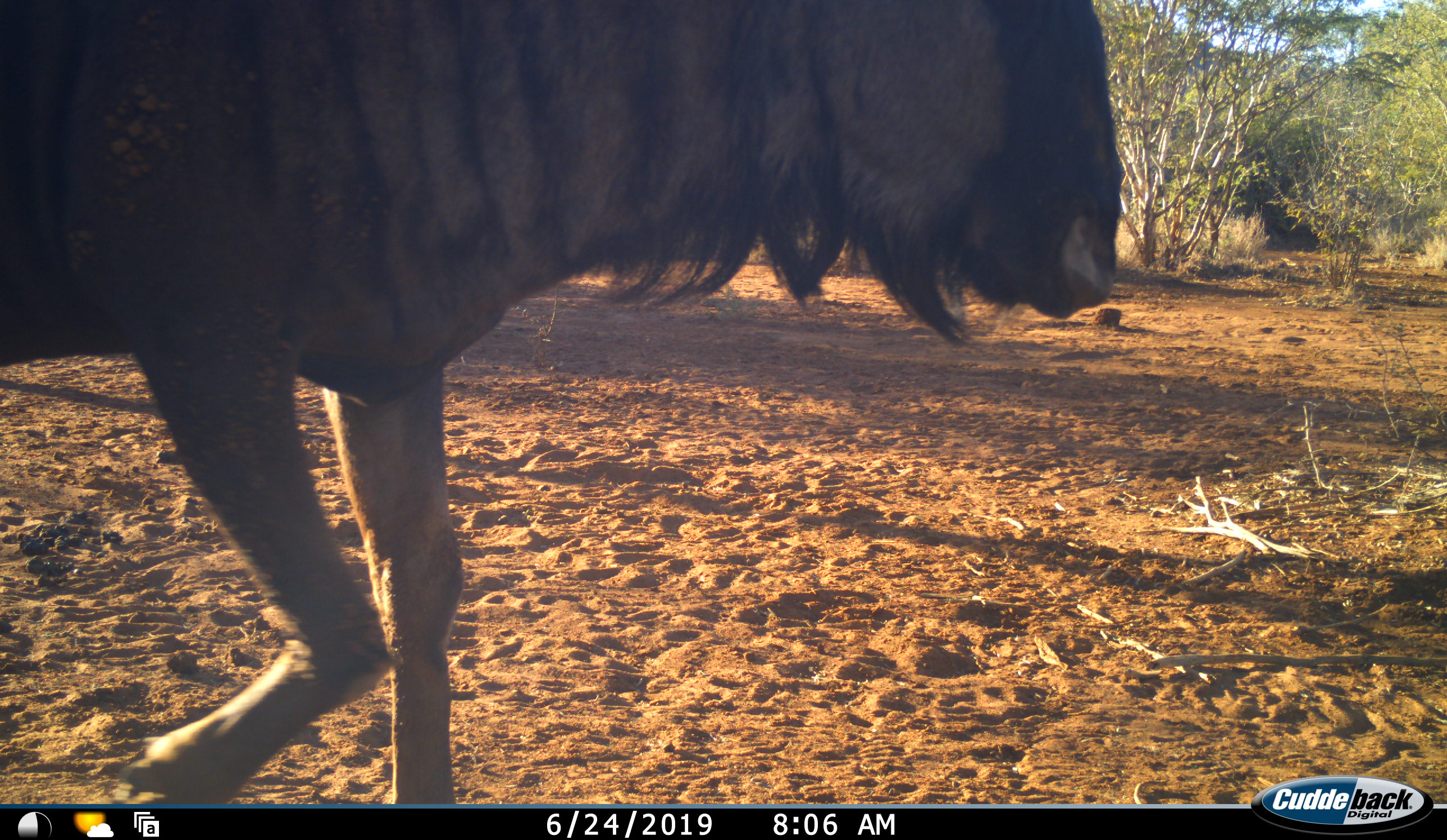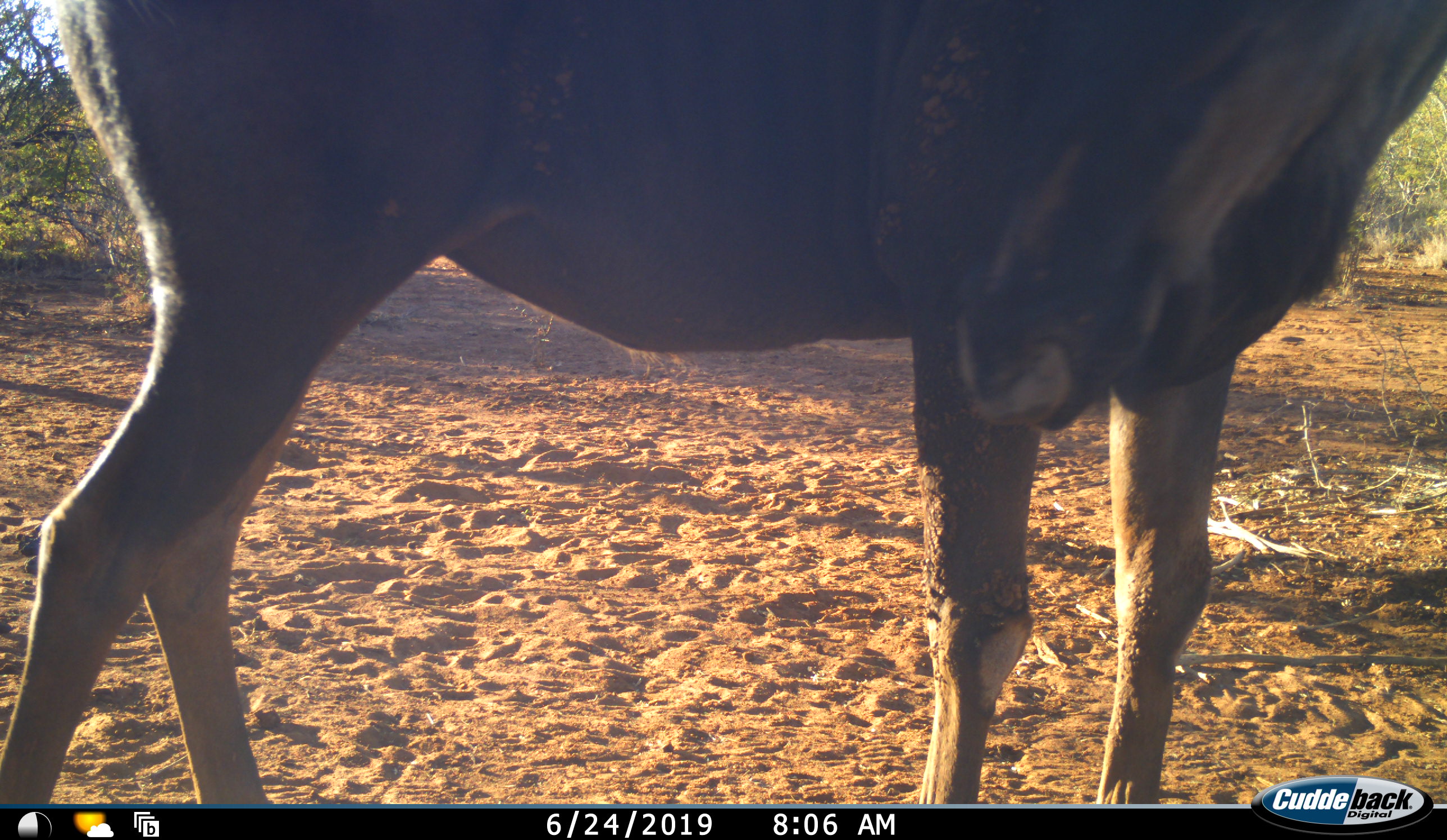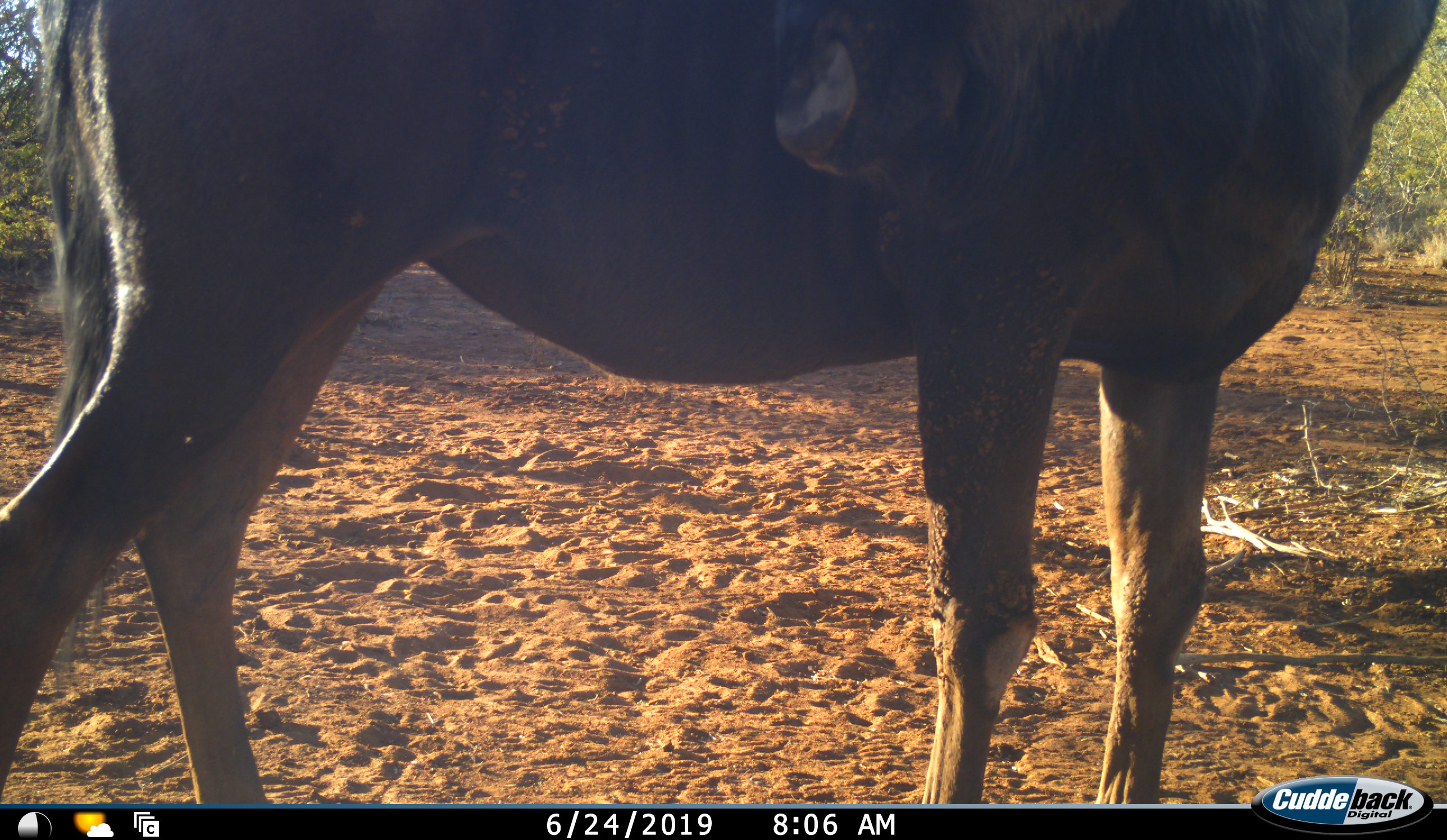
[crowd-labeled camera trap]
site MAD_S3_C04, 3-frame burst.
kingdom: Animalia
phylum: Chordata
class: Mammalia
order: Artiodactyla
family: Bovidae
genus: Connochaetes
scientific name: Connochaetes taurinus taurinus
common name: blue wildebeest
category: wildebeestblue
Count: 1.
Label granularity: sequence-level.